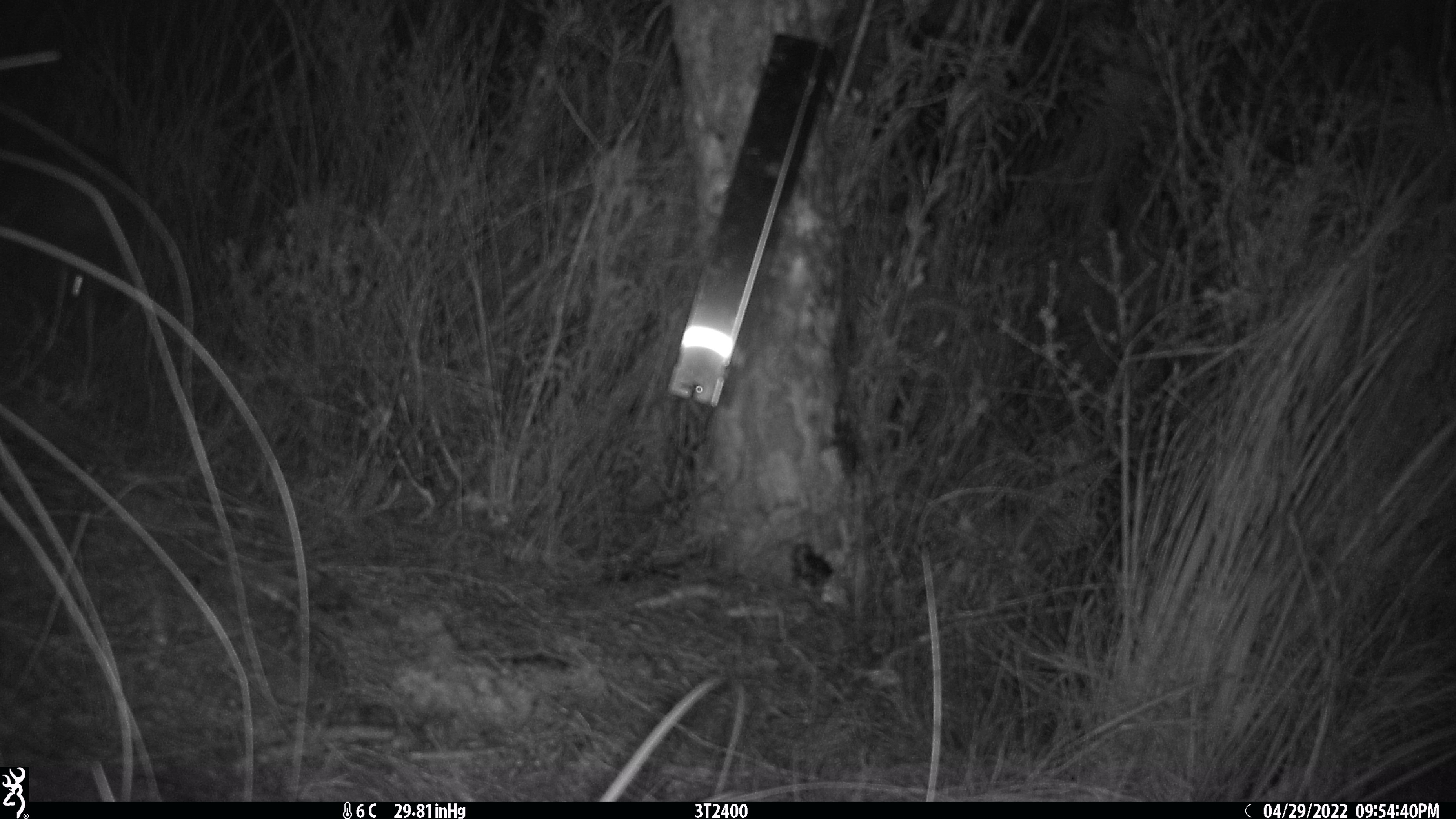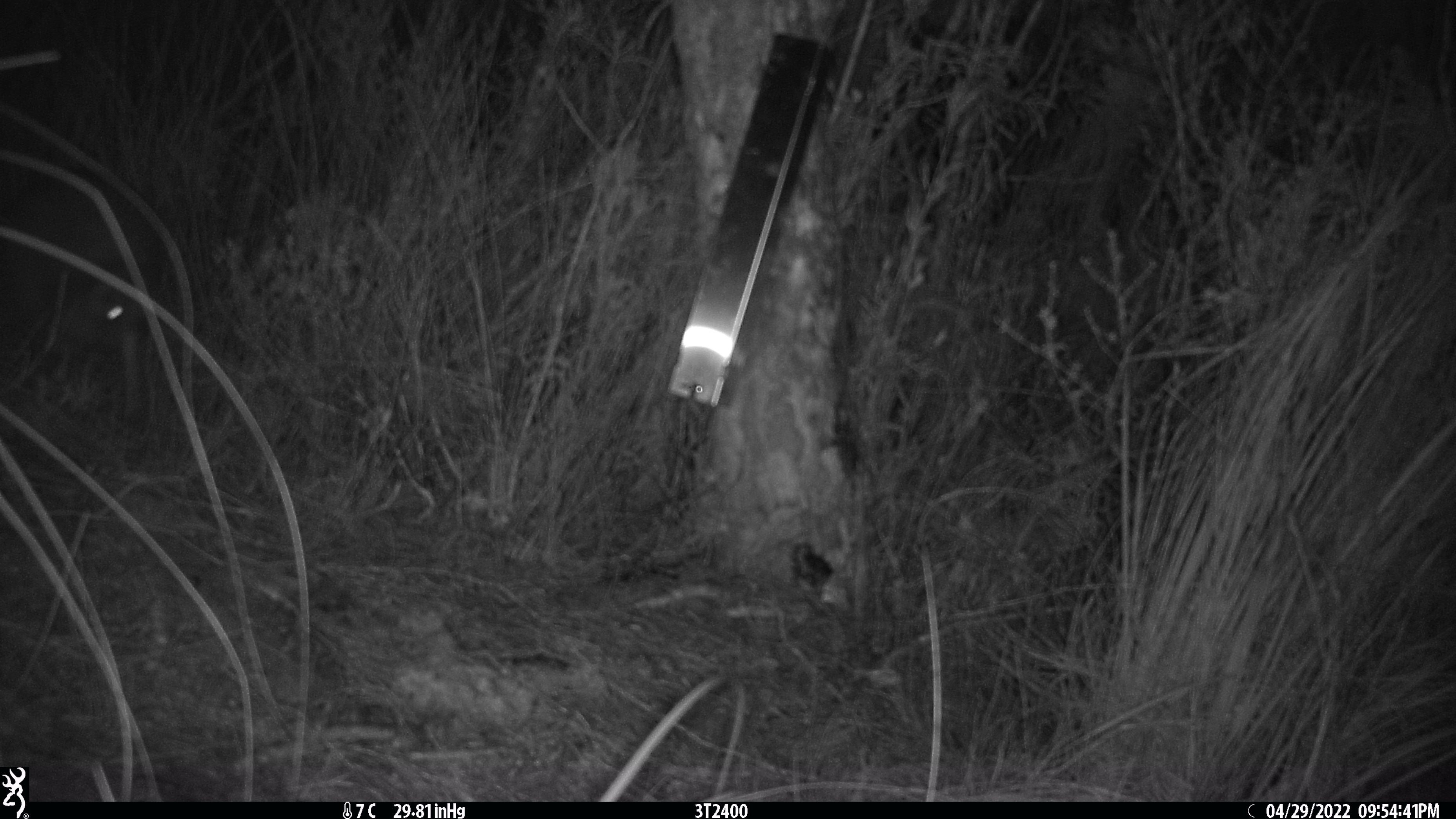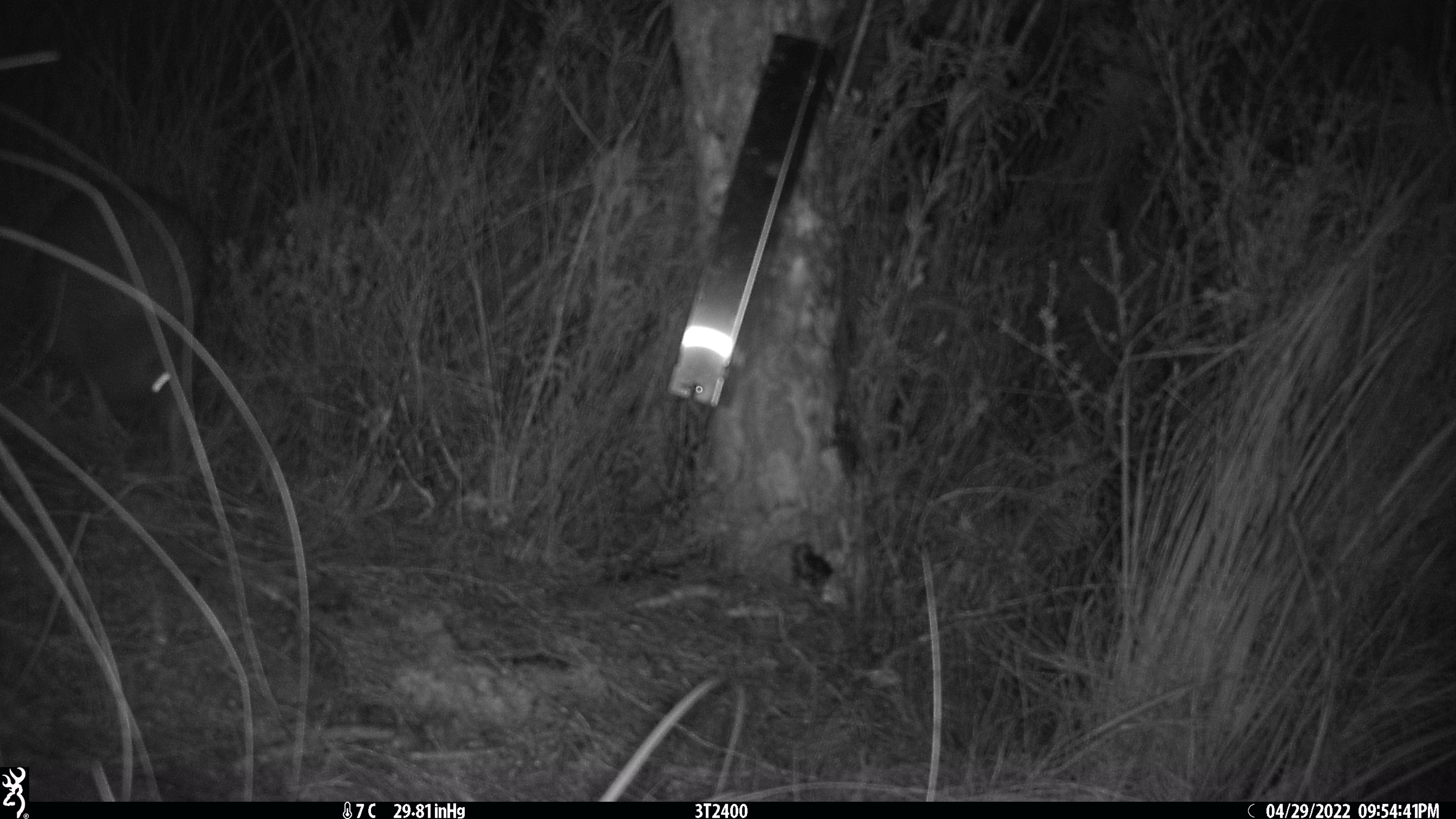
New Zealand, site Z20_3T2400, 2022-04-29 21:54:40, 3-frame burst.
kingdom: Animalia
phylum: Chordata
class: Aves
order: Apterygiformes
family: Apterygidae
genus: Apteryx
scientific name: Apteryx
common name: kiwi